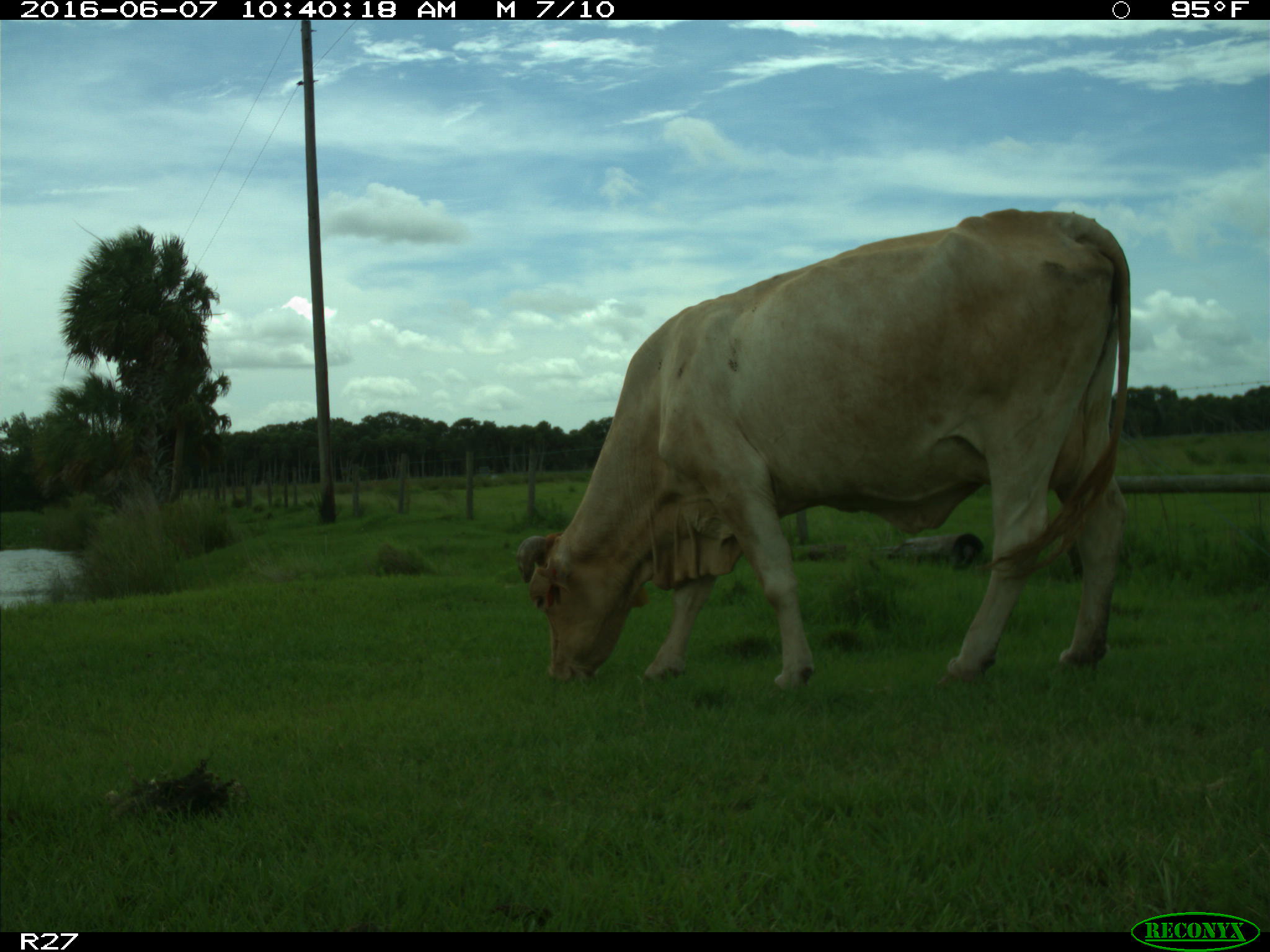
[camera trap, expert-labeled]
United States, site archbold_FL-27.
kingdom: Animalia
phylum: Chordata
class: Mammalia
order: Artiodactyla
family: Bovidae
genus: Bos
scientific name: Bos taurus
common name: domestic cow